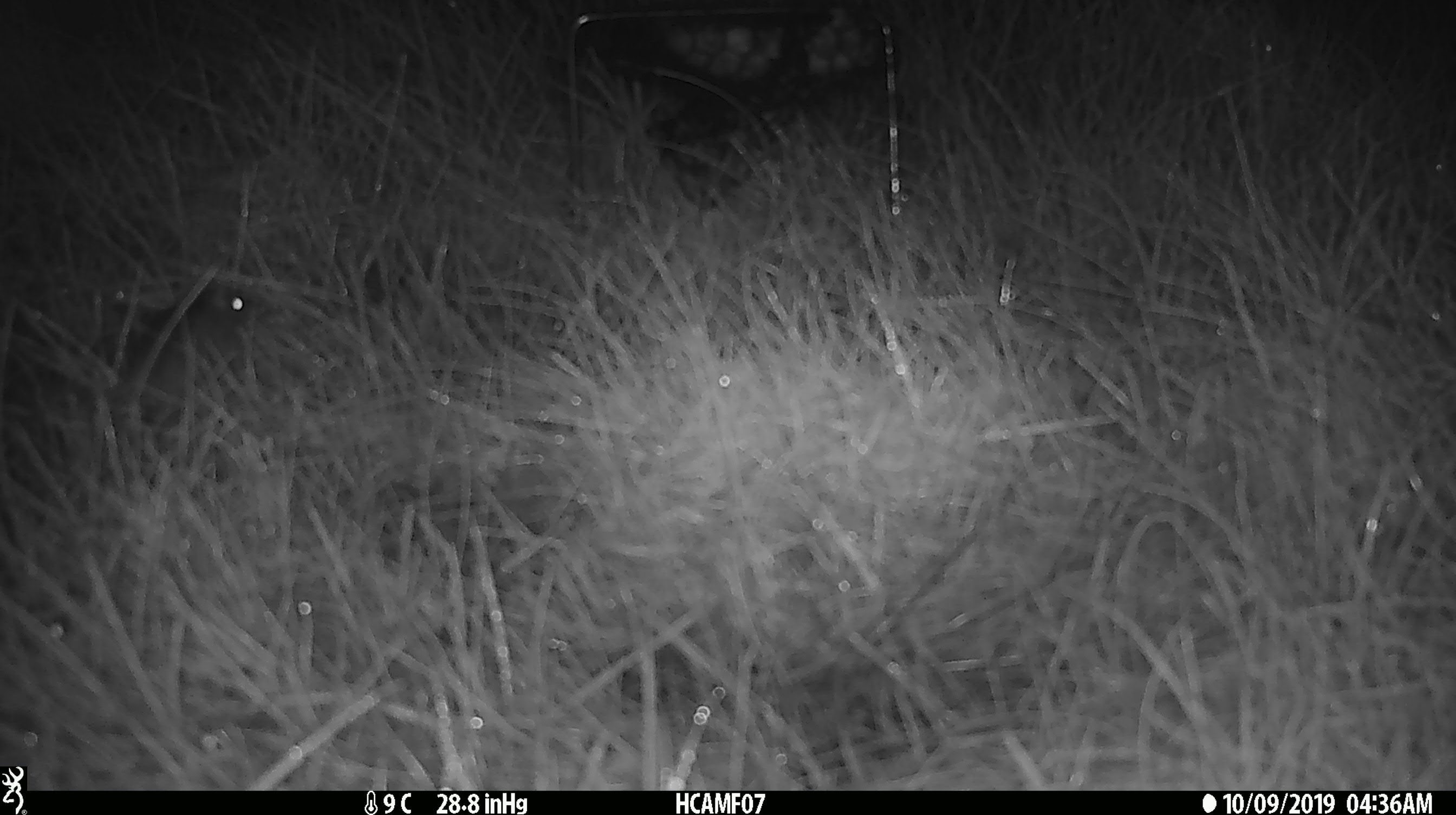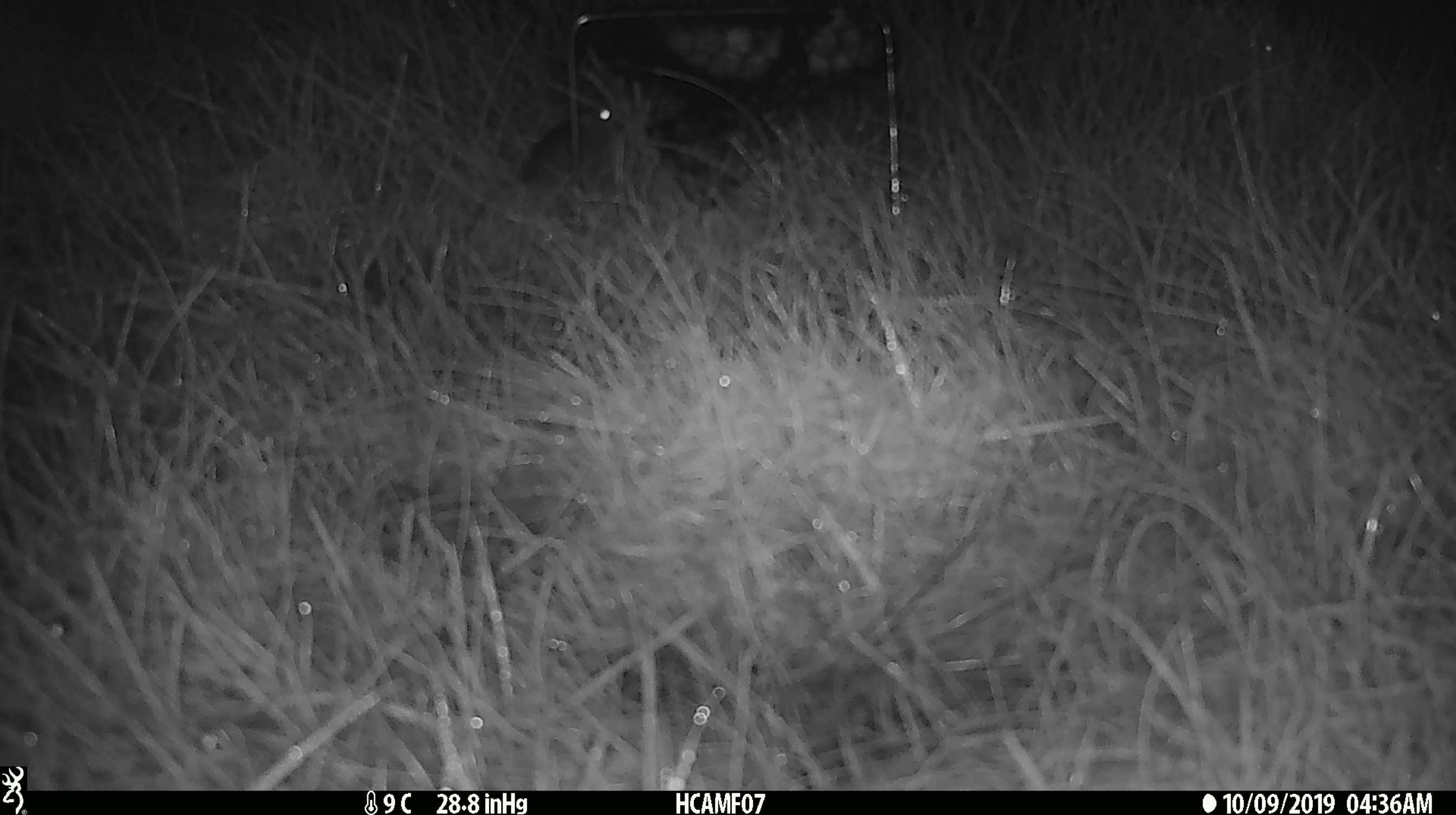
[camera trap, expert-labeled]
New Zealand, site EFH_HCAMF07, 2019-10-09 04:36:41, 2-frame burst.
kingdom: Animalia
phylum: Chordata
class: Mammalia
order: Rodentia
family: Muridae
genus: Mus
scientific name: Mus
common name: mouse